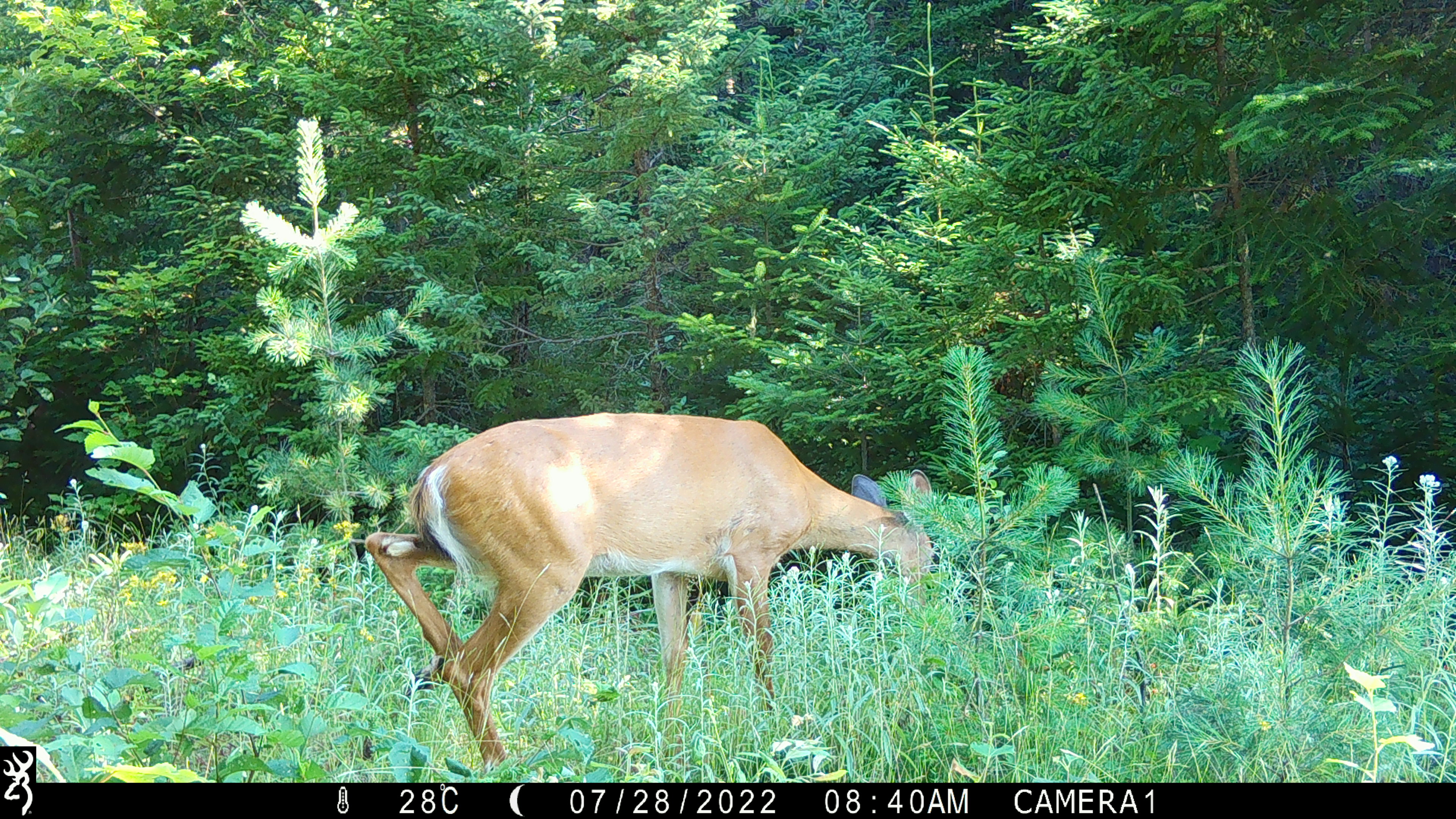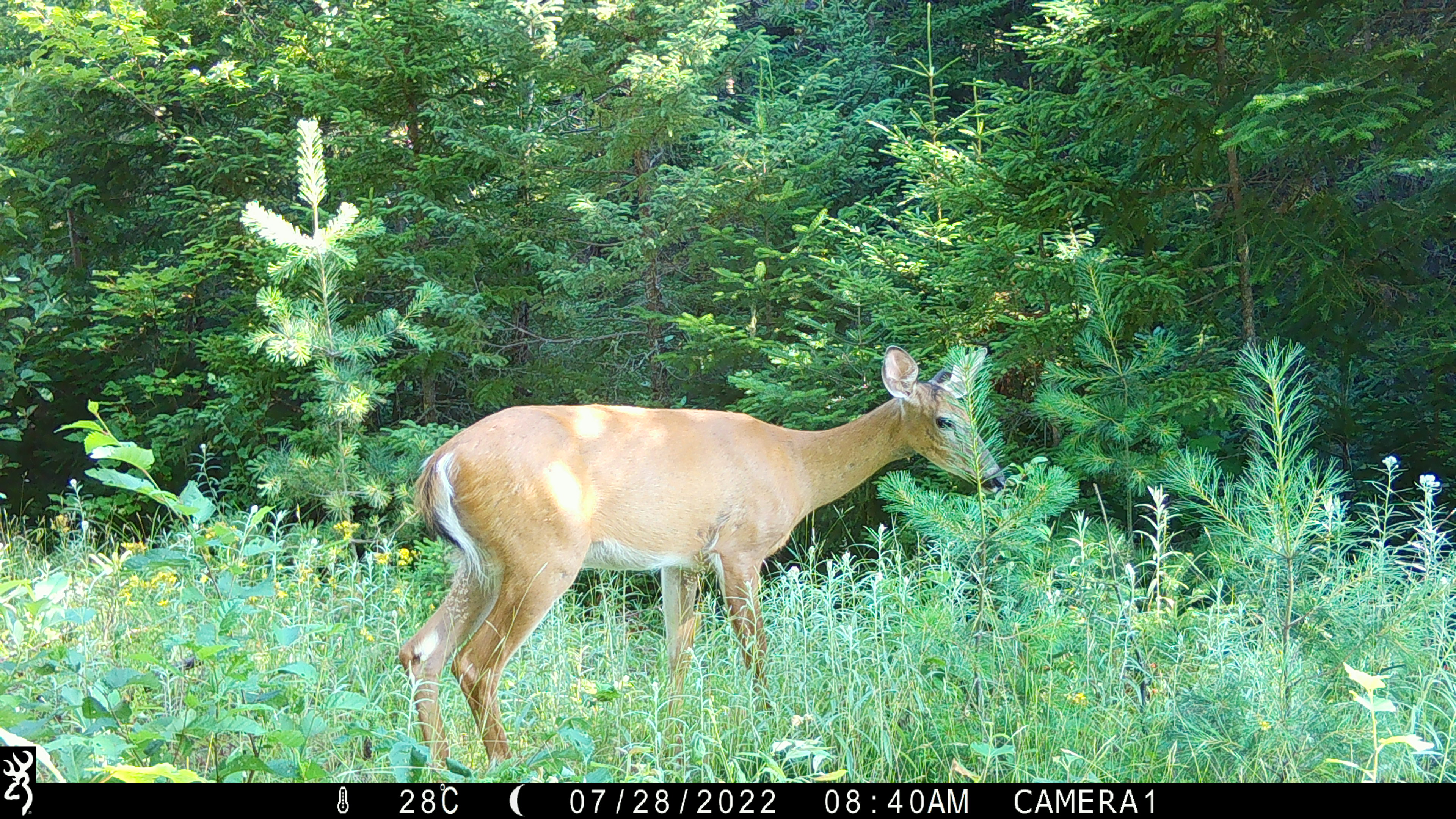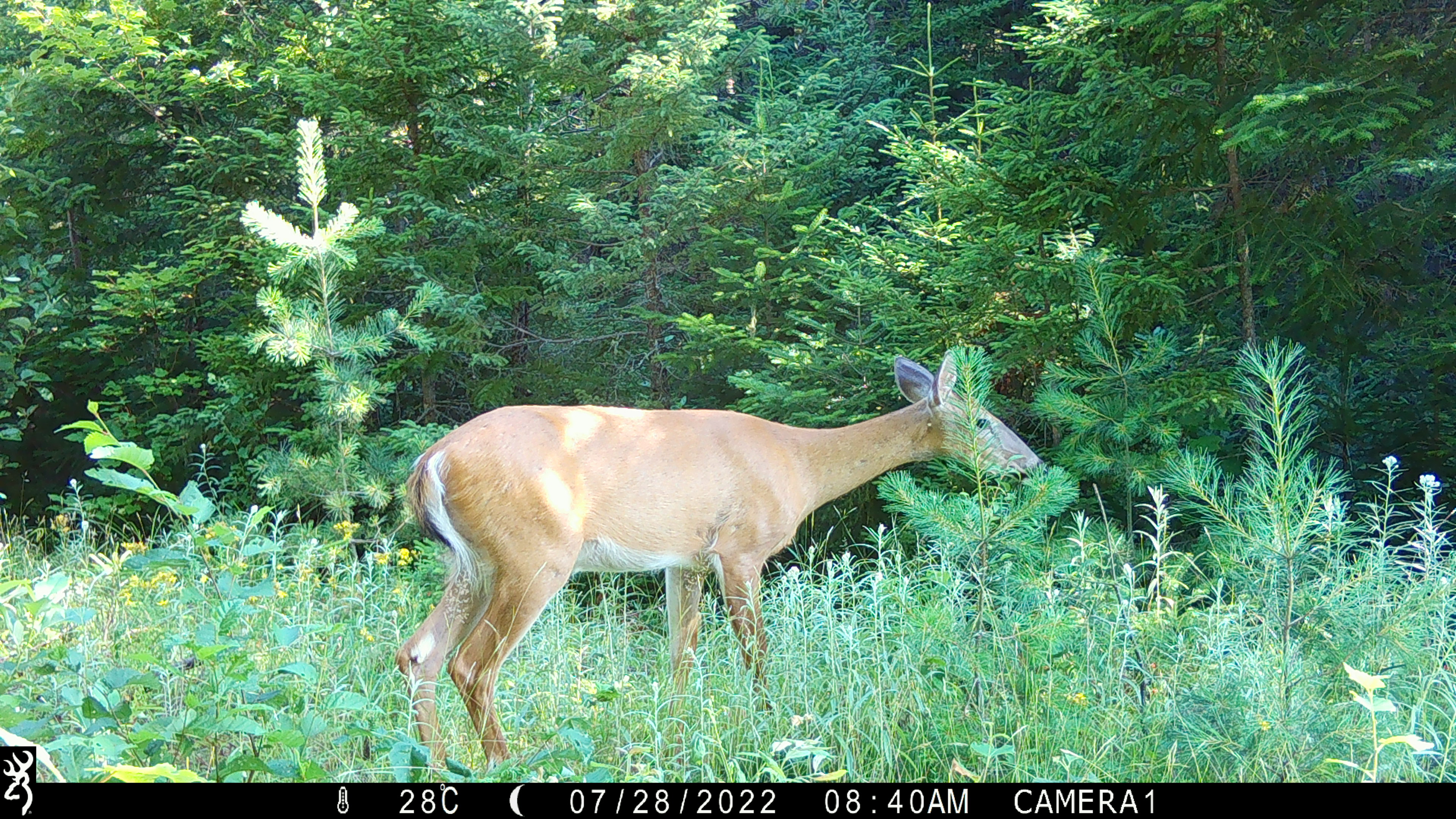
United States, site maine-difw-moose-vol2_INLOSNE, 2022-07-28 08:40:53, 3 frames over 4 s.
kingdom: Animalia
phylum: Chordata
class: Mammalia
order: Artiodactyla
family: Cervidae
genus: Odocoileus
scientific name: Odocoileus virginianus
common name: white-tailed deer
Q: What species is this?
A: White-tailed deer (Odocoileus virginianus).